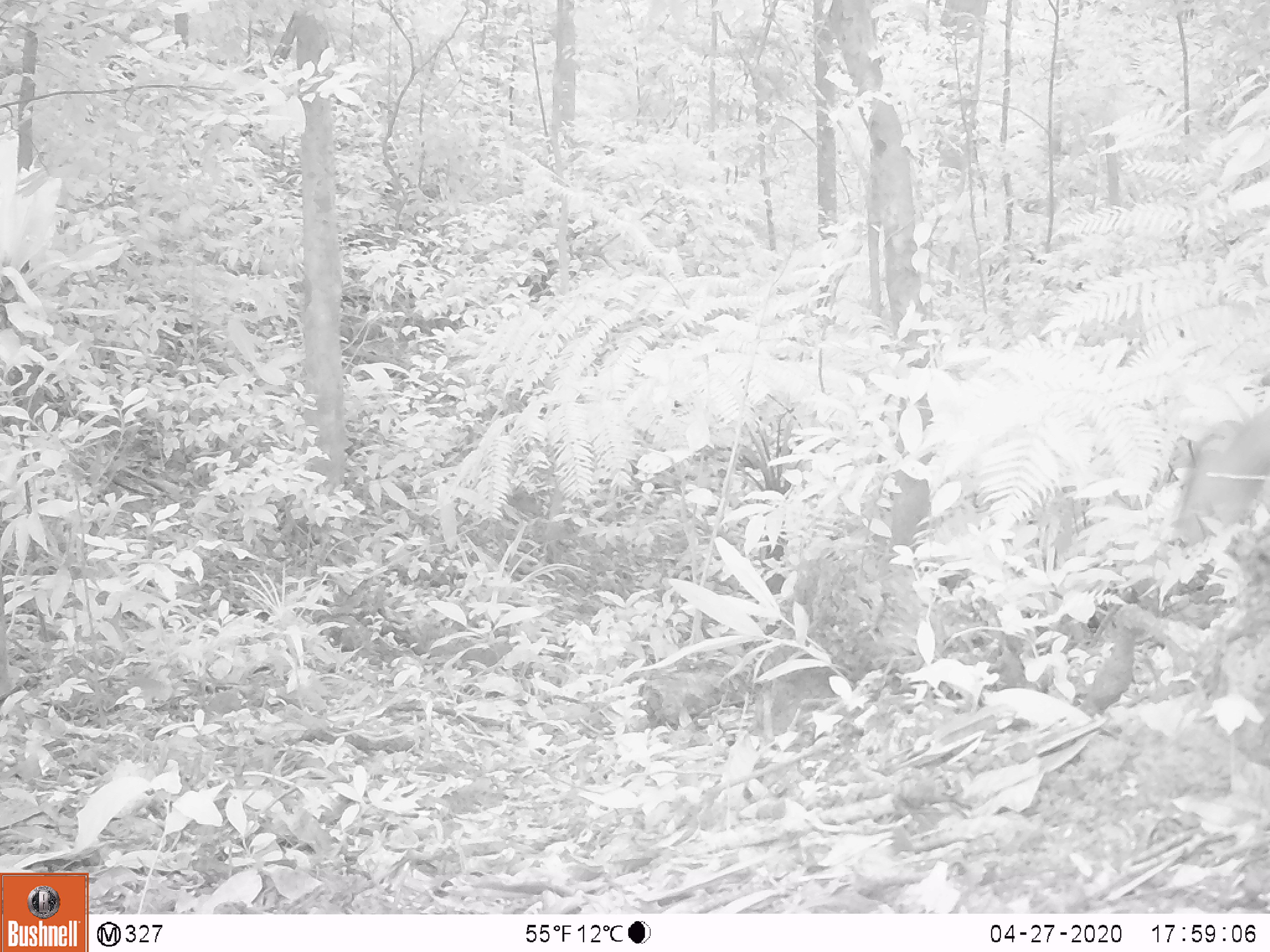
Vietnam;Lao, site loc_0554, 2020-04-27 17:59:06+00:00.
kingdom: Animalia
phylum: Chordata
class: Aves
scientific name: Aves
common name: bird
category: unidentified bird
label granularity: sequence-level